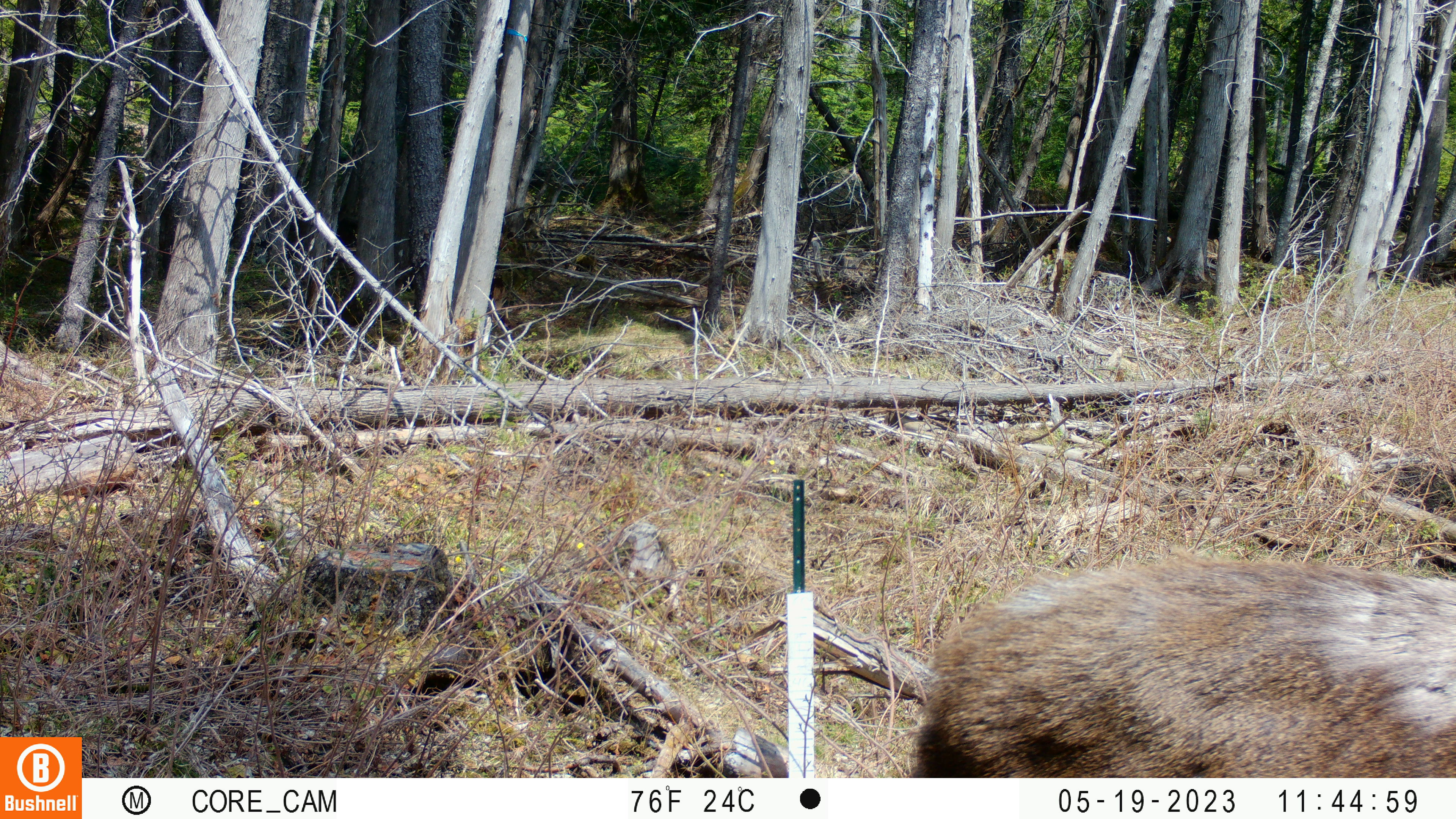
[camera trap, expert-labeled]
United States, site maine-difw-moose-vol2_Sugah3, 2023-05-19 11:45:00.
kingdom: Animalia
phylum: Chordata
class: Mammalia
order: Artiodactyla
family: Cervidae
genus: Alces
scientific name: Alces alces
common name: moose